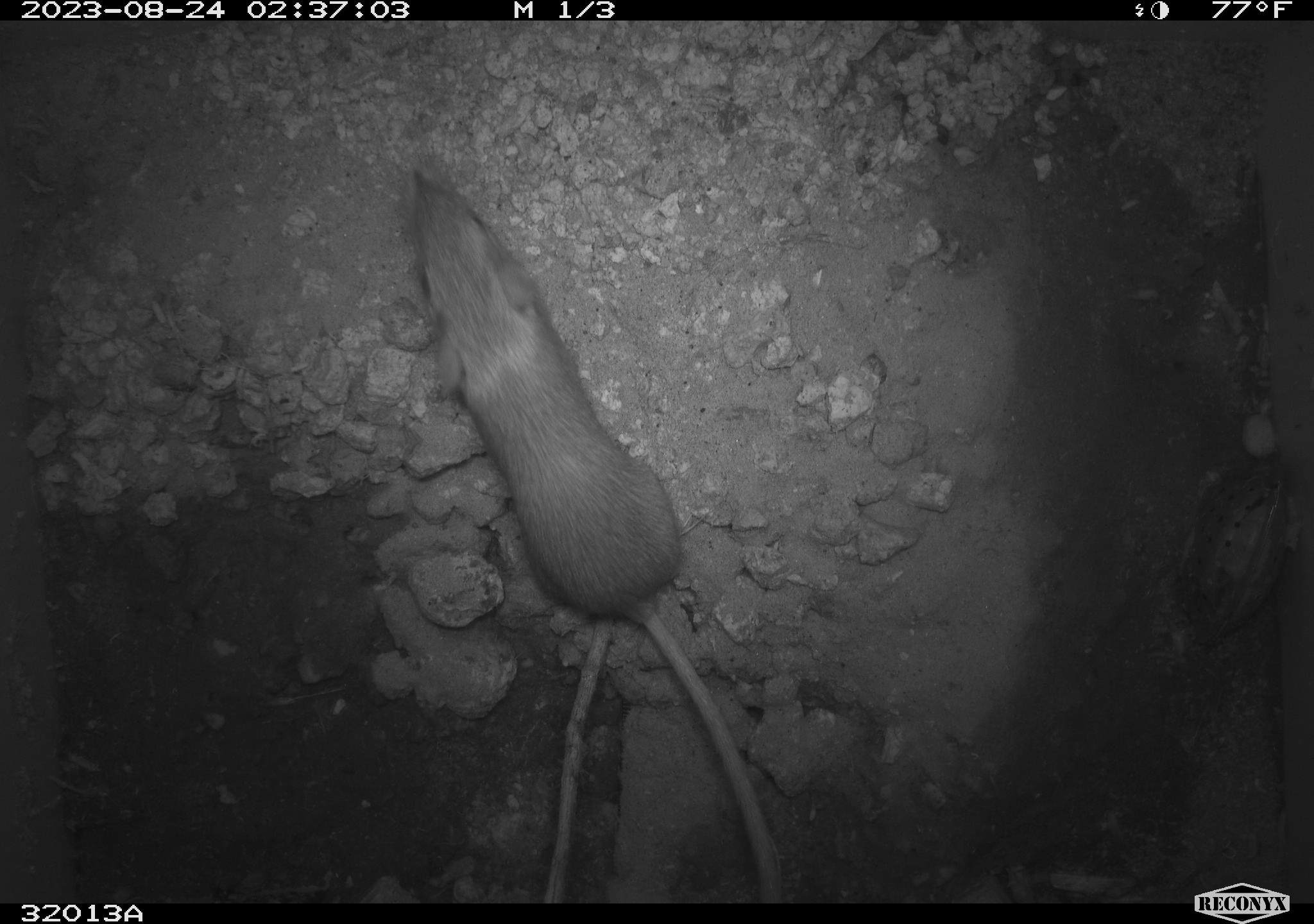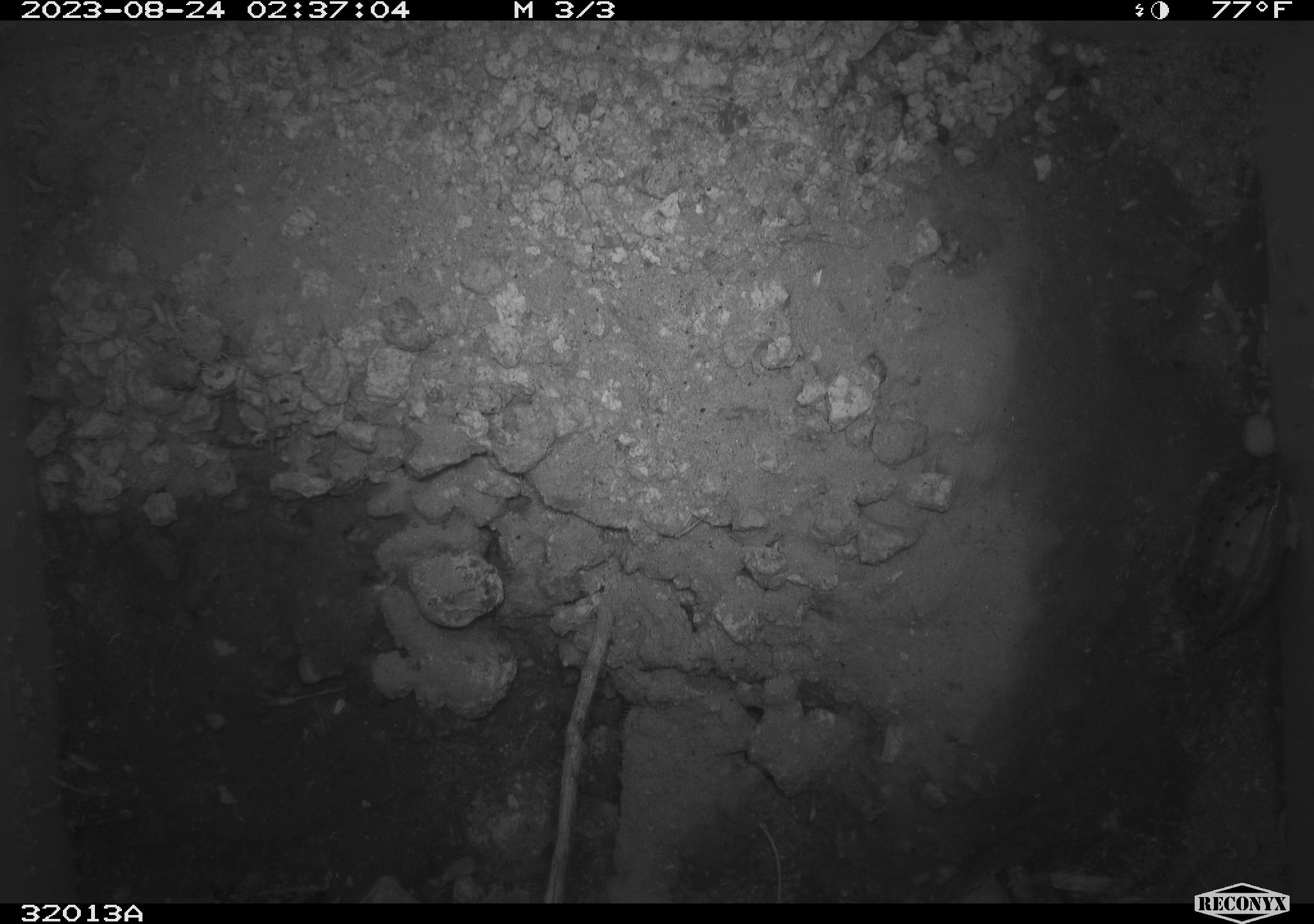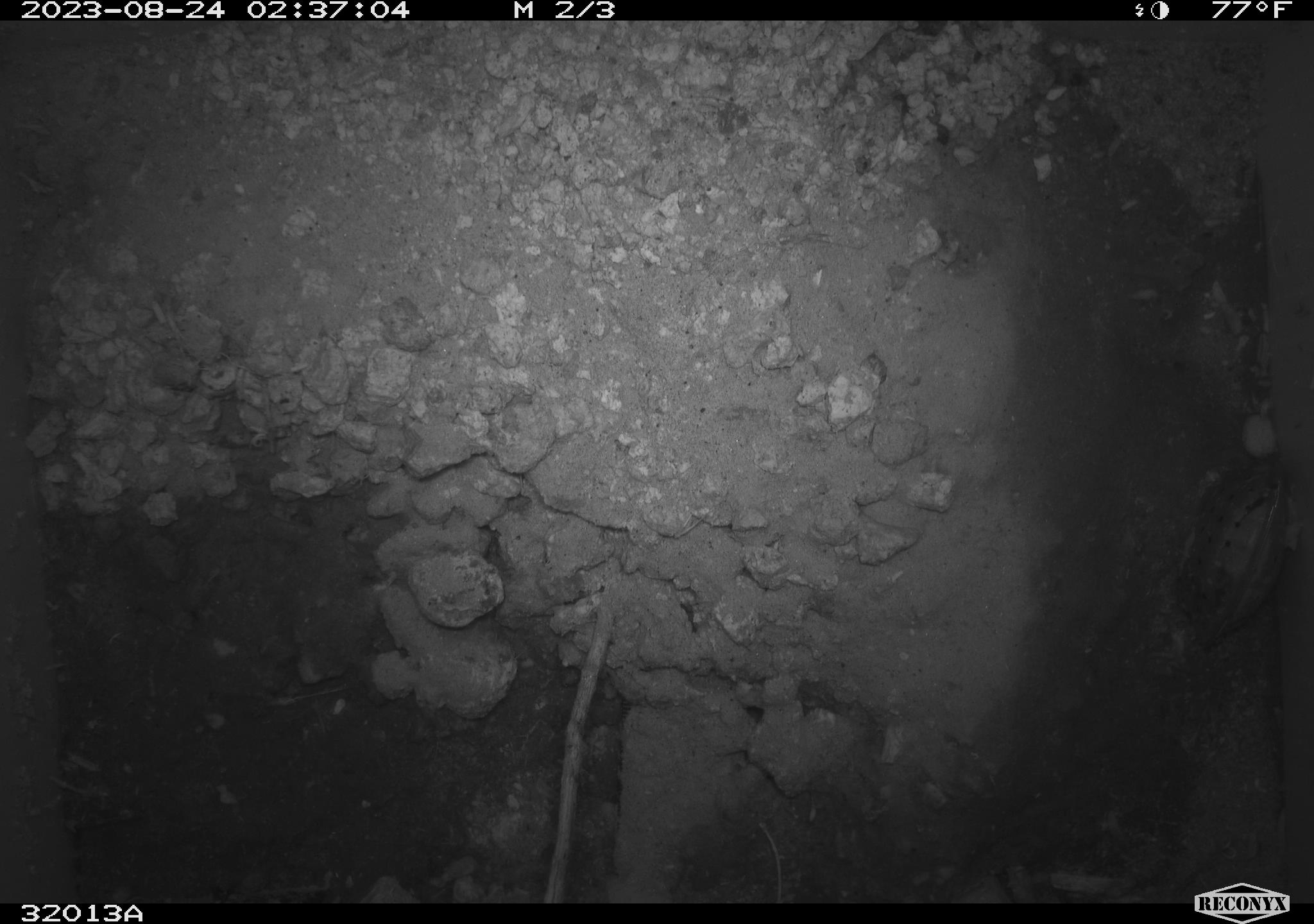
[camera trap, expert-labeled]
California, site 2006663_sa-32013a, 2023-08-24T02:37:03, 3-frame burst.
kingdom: Animalia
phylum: Chordata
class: Mammalia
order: Rodentia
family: Heteromyidae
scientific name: Heteromyidae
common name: kangaroo rats and pocket mice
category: heteromyidae family